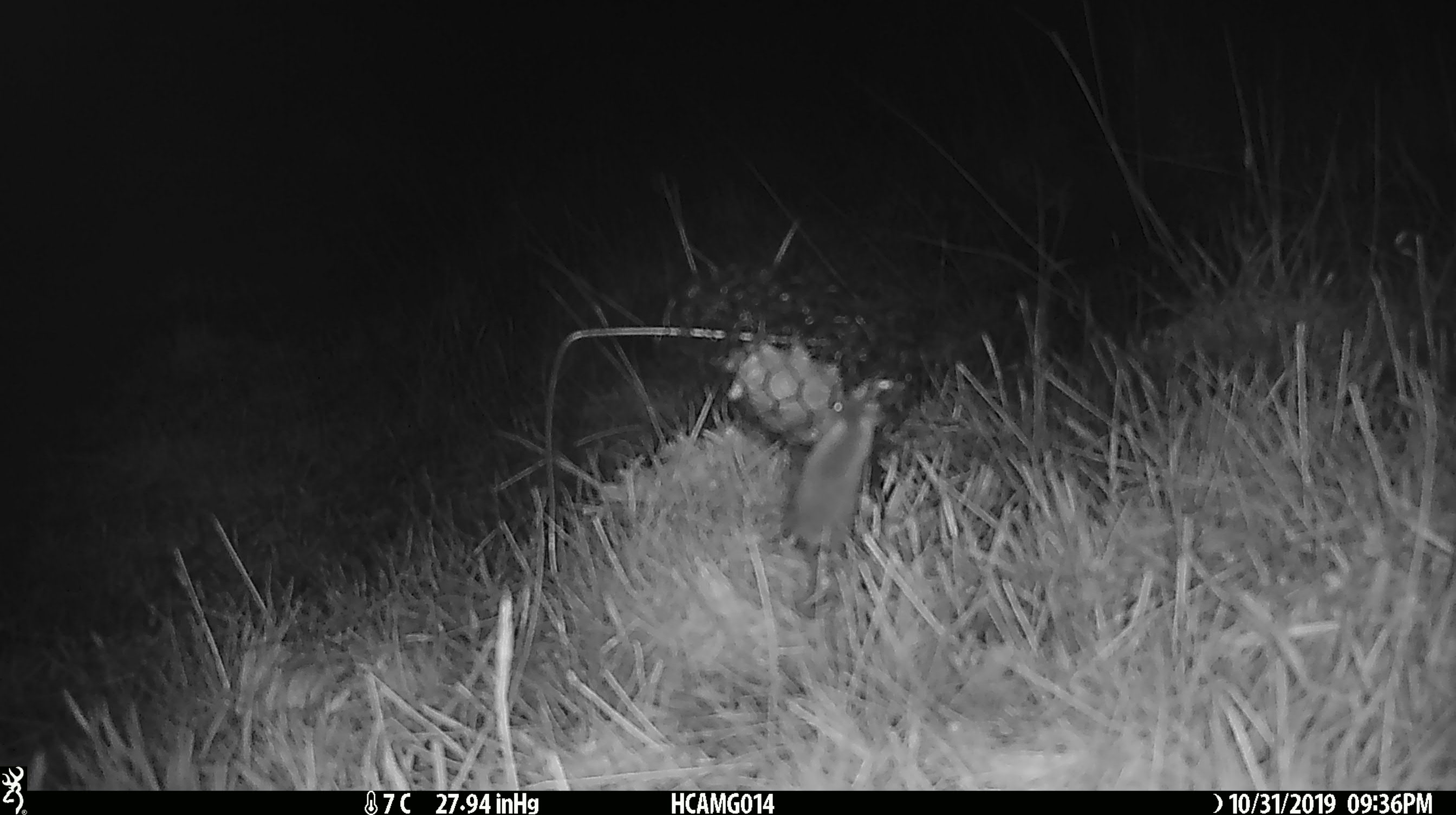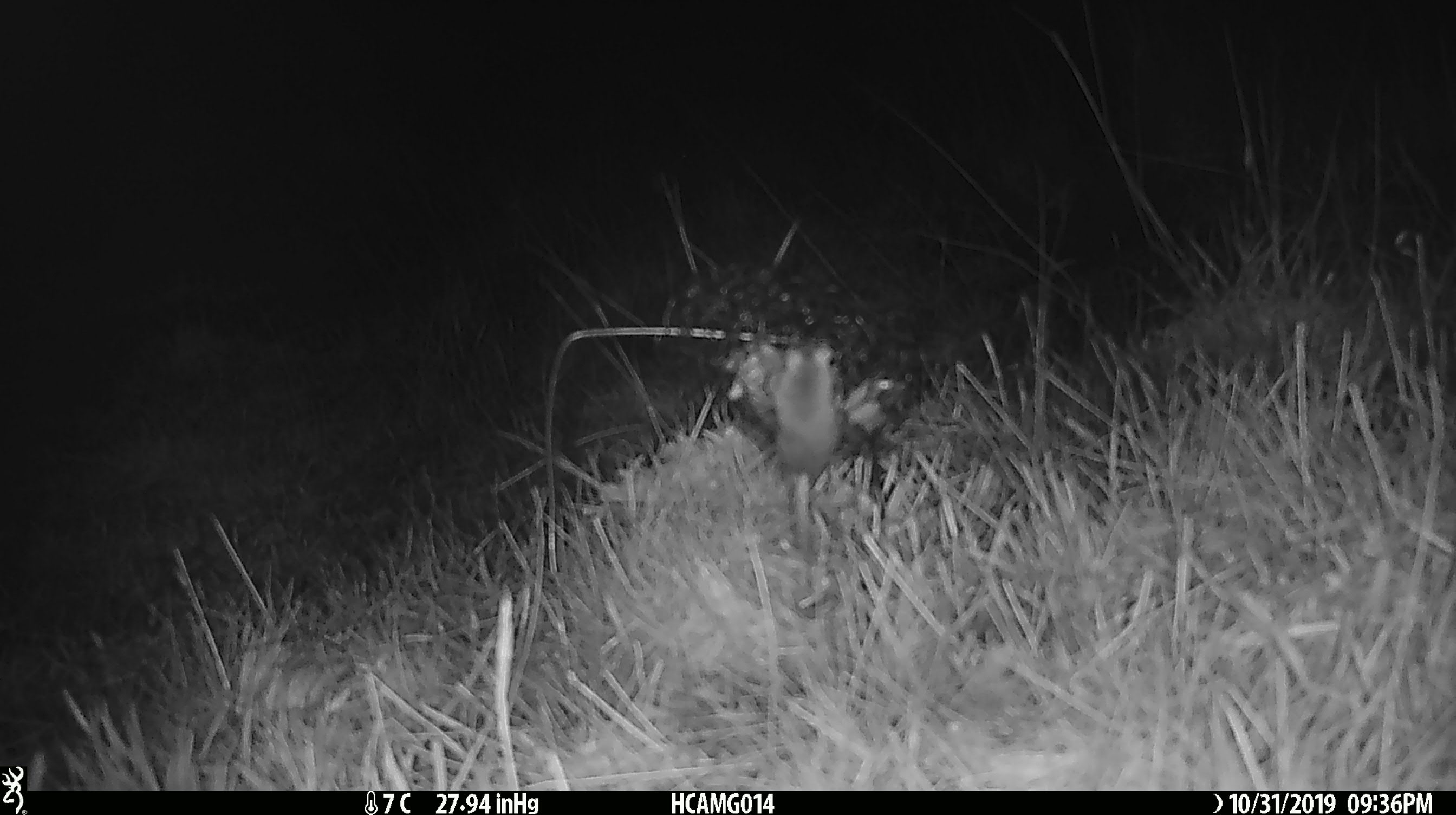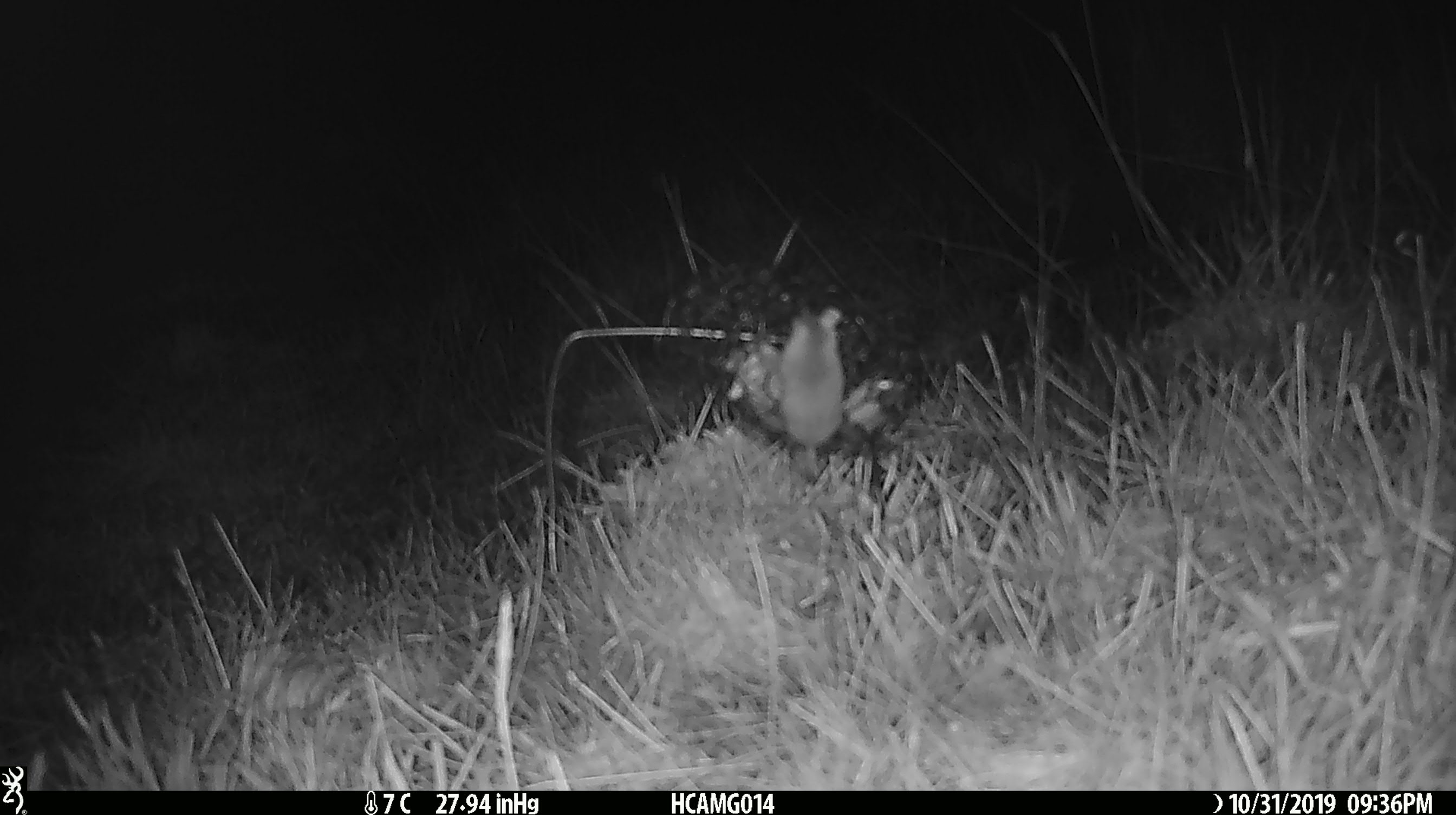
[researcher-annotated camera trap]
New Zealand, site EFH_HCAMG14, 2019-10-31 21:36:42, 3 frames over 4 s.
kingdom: Animalia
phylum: Chordata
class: Mammalia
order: Rodentia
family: Muridae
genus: Mus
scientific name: Mus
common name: mouse